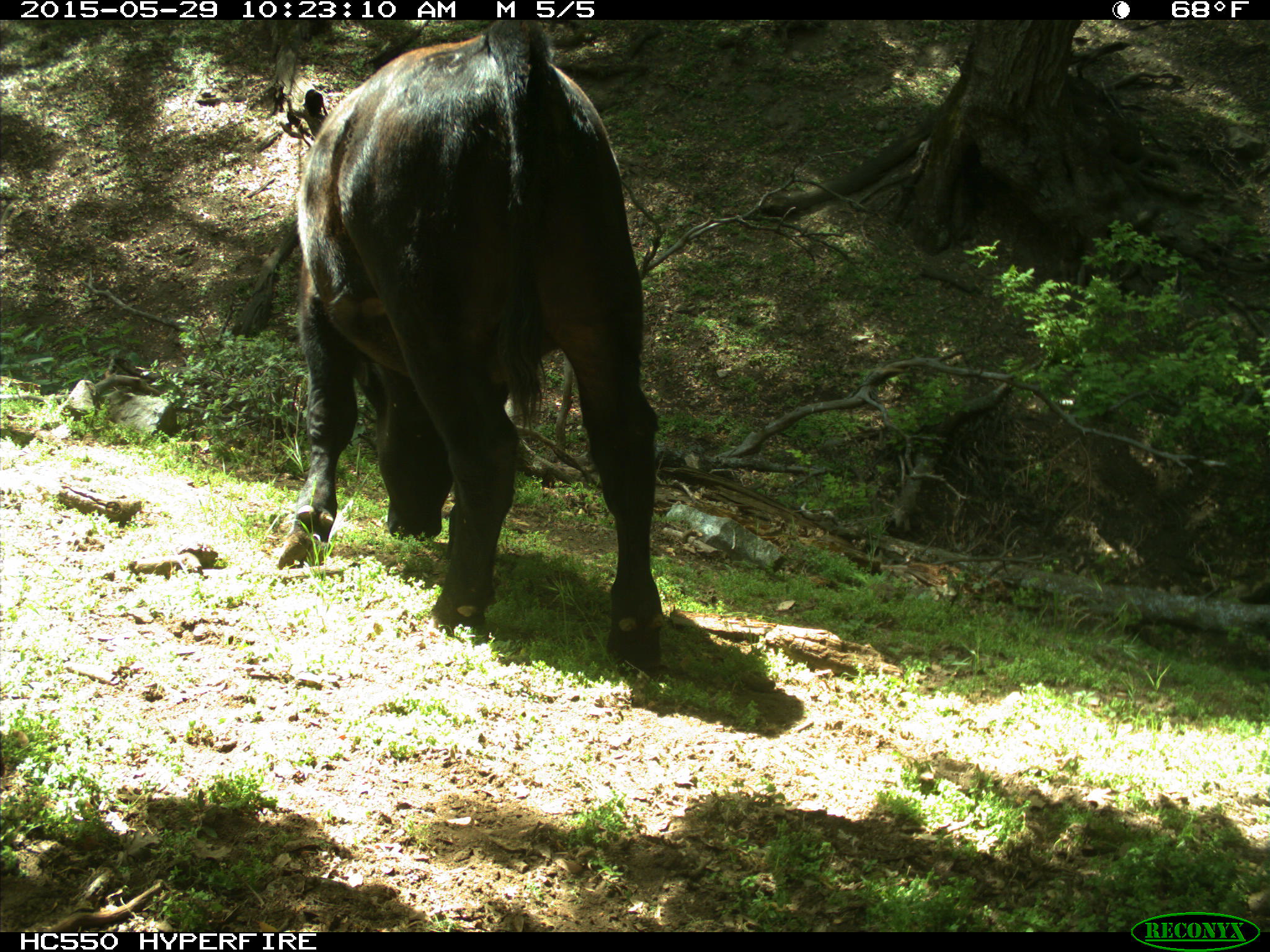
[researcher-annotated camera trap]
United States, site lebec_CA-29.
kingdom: Animalia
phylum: Chordata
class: Mammalia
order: Artiodactyla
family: Bovidae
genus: Bos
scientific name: Bos taurus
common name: domestic cow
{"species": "Bos taurus (domestic cow)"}